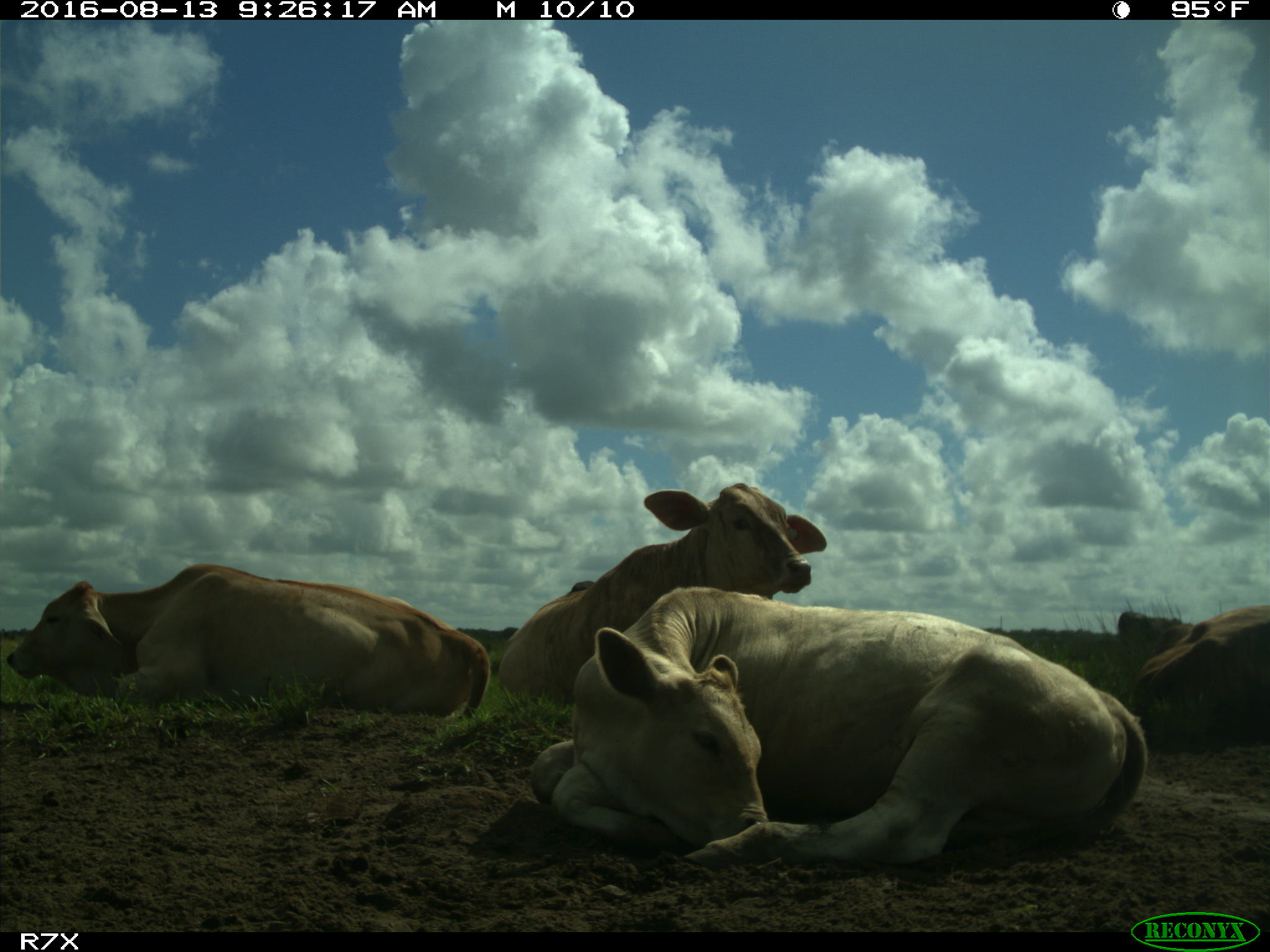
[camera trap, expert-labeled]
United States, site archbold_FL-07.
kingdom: Animalia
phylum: Chordata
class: Mammalia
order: Artiodactyla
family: Bovidae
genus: Bos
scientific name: Bos taurus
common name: domestic cow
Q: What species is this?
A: Bos taurus (domestic cow).